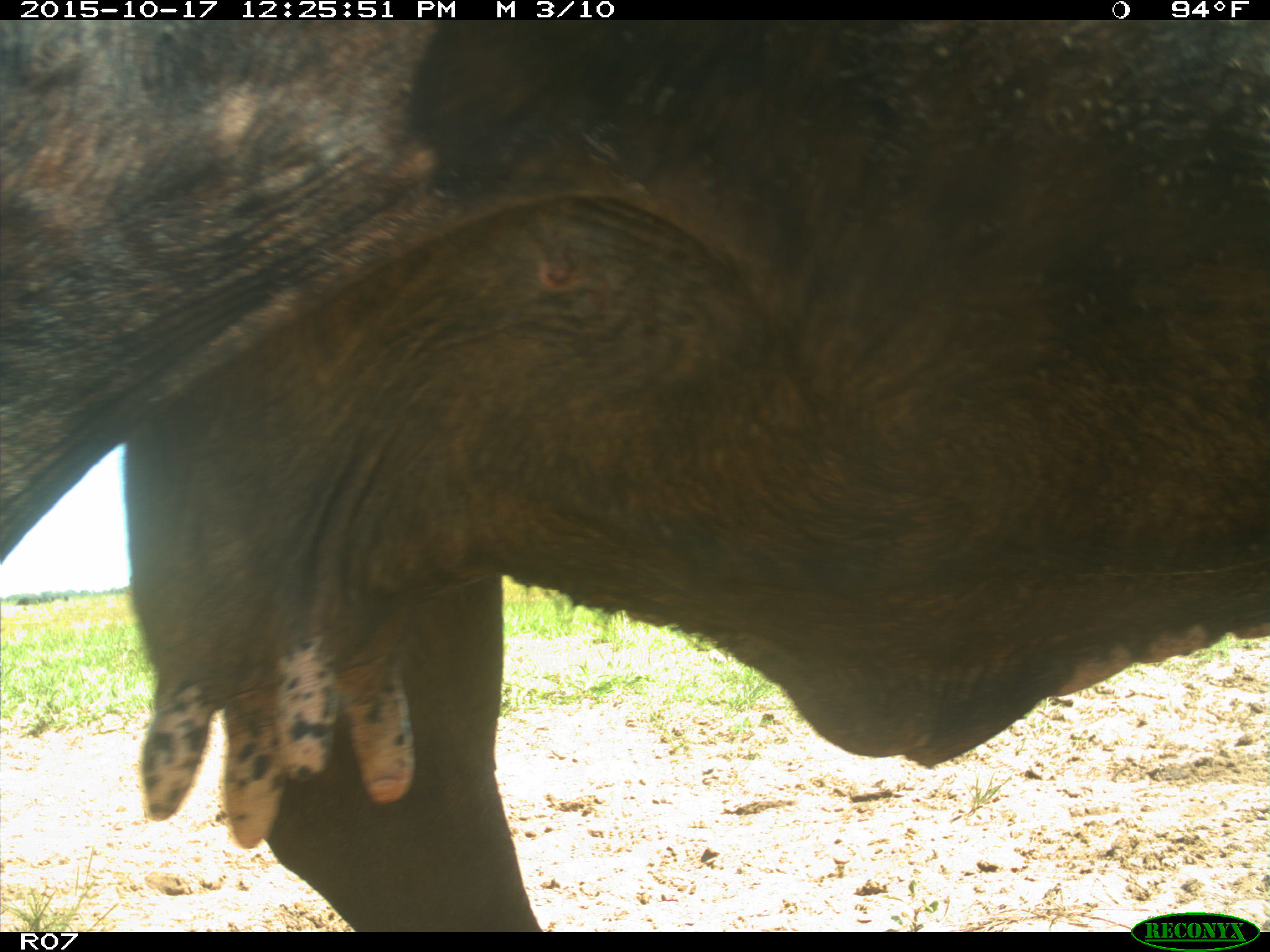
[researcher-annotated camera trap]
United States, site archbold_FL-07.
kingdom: Animalia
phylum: Chordata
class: Mammalia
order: Artiodactyla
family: Bovidae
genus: Bos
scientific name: Bos taurus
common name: domestic cow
Bos taurus (domestic cow).